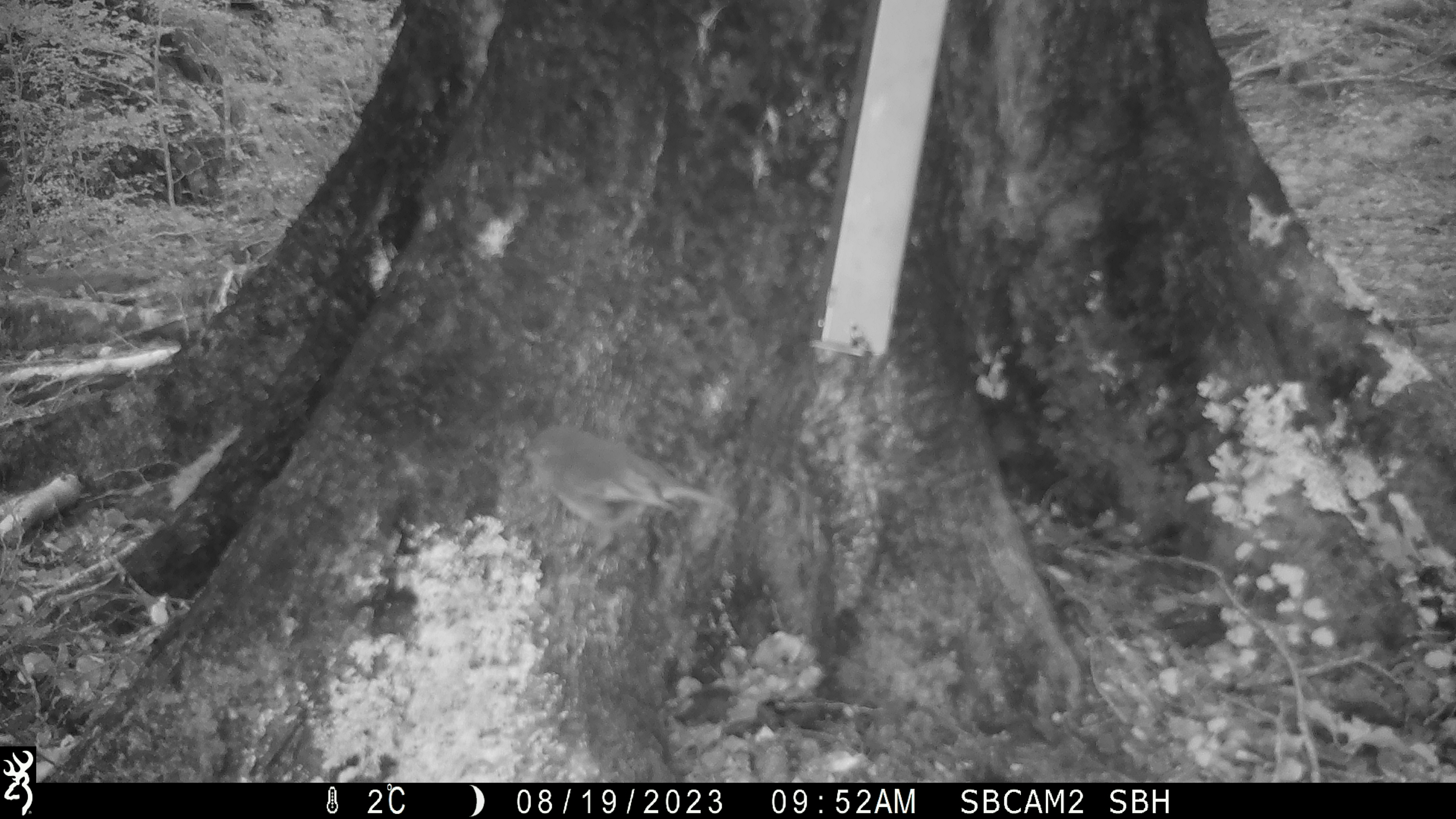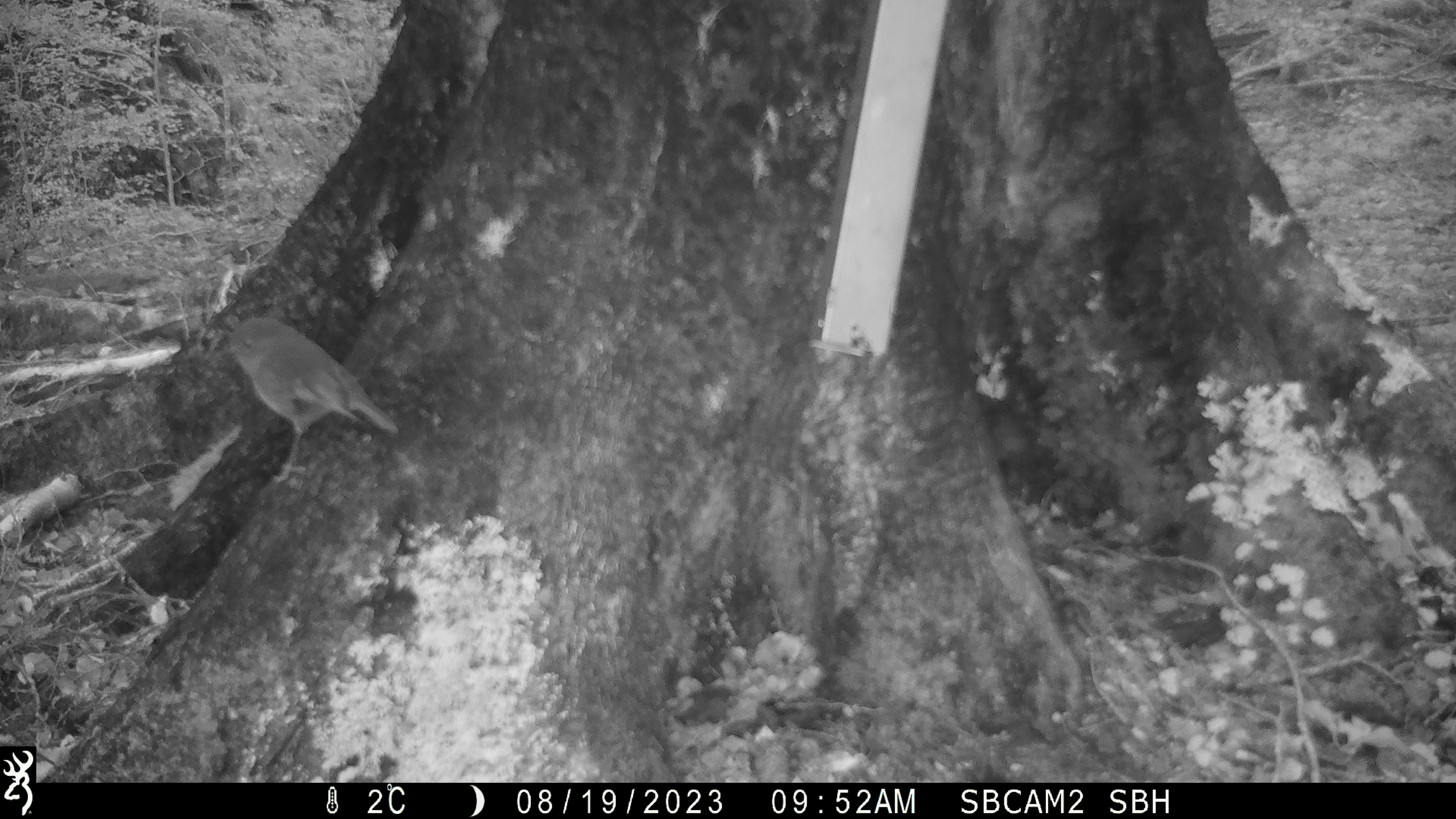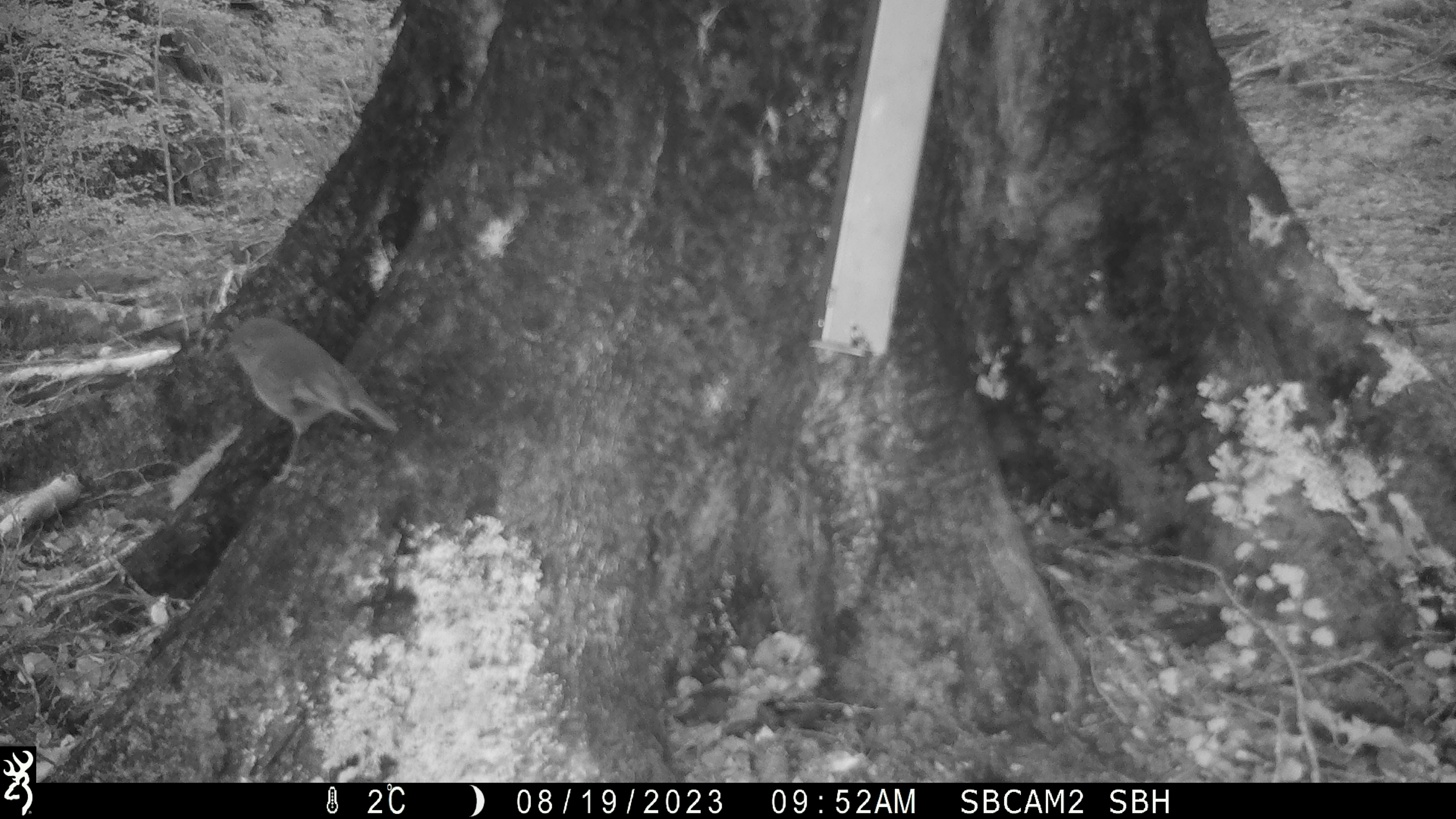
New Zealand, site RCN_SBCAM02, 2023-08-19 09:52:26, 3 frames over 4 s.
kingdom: Animalia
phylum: Chordata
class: Aves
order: Passeriformes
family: Petroicidae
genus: Petroica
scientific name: Petroica australis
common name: new zealand robin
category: robin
Robin (new zealand robin) (Petroica australis).